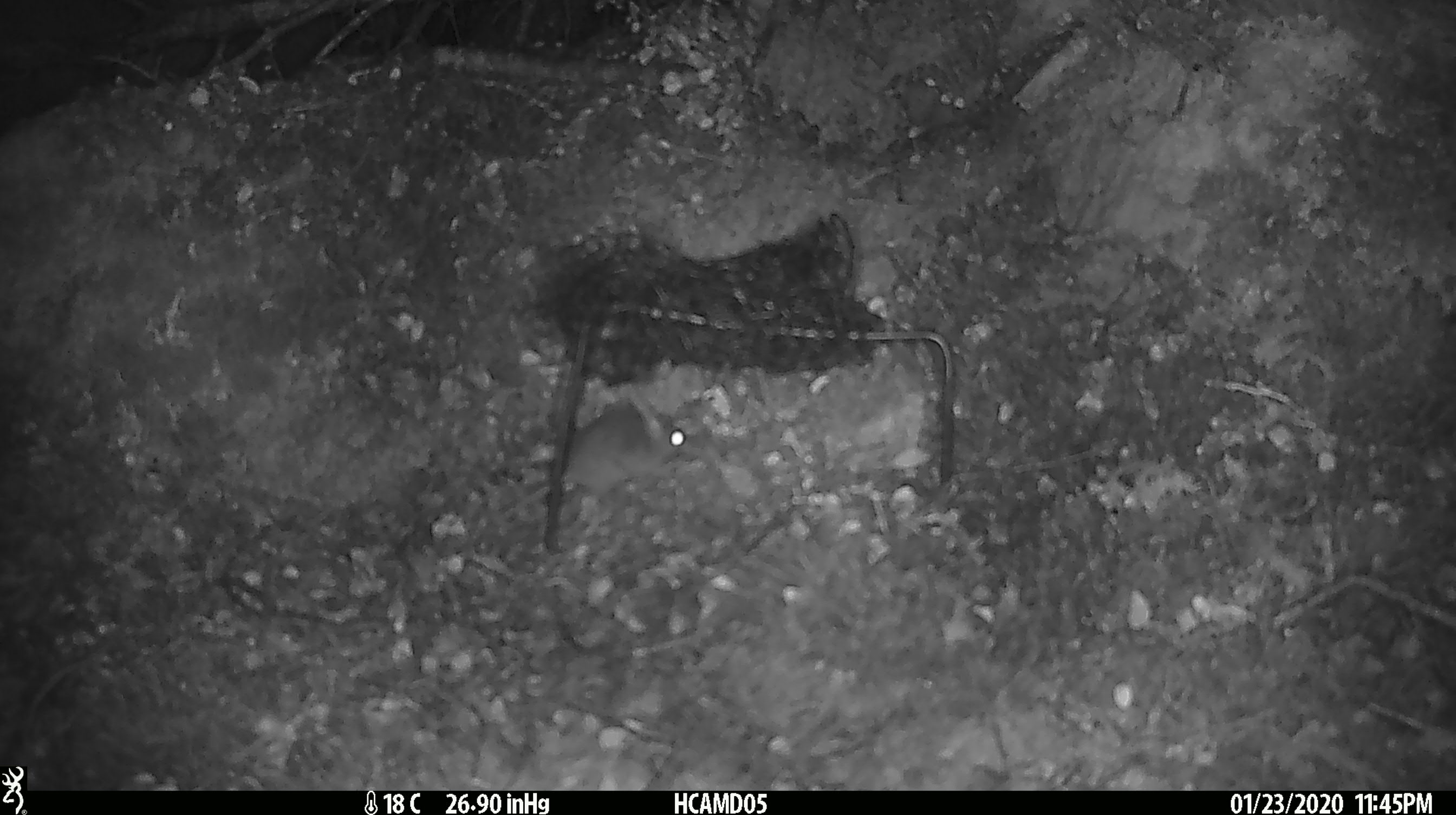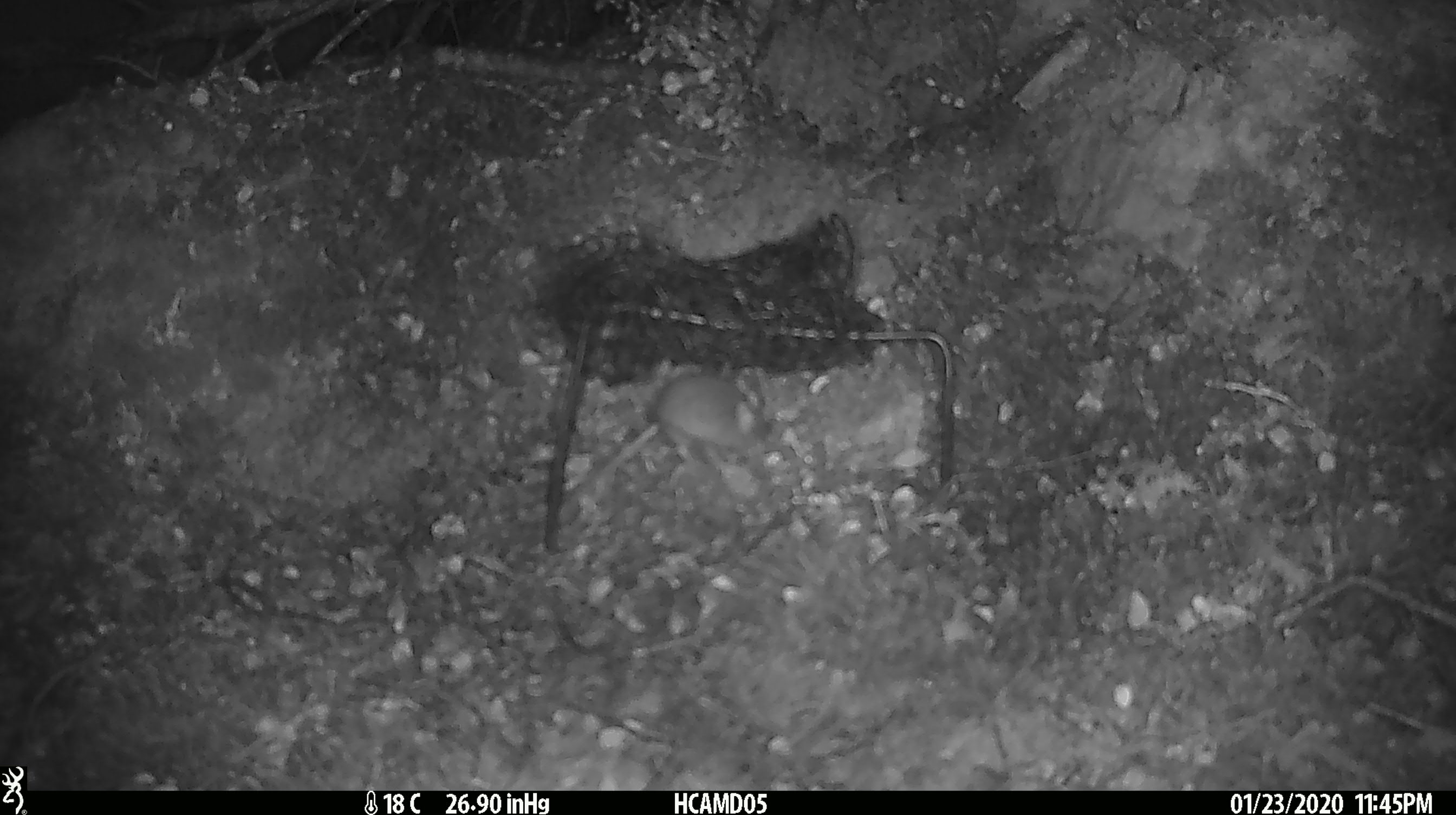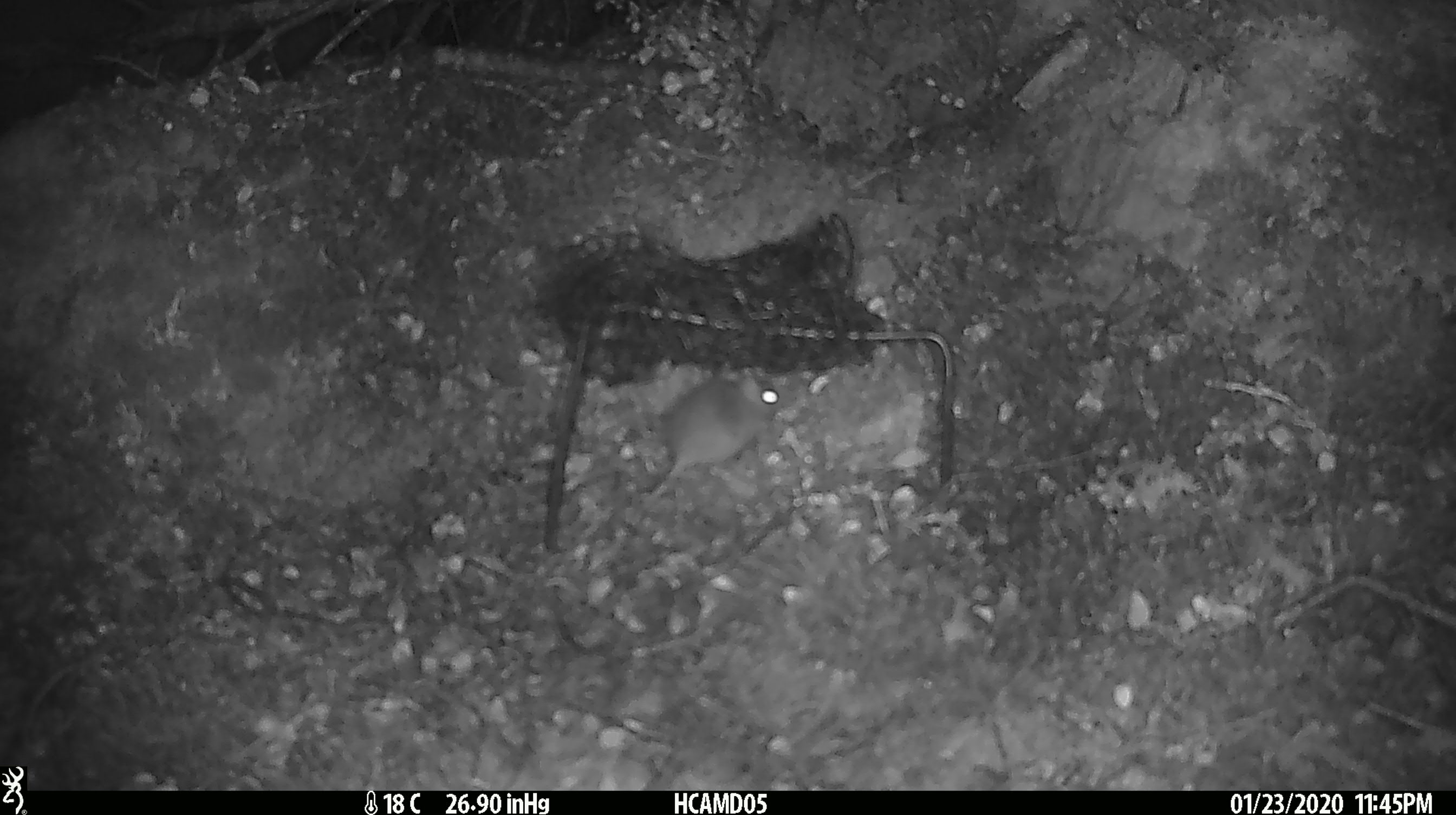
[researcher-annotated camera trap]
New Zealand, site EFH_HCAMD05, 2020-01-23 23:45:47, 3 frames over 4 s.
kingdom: Animalia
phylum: Chordata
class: Mammalia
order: Rodentia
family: Muridae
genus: Mus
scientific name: Mus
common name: mouse